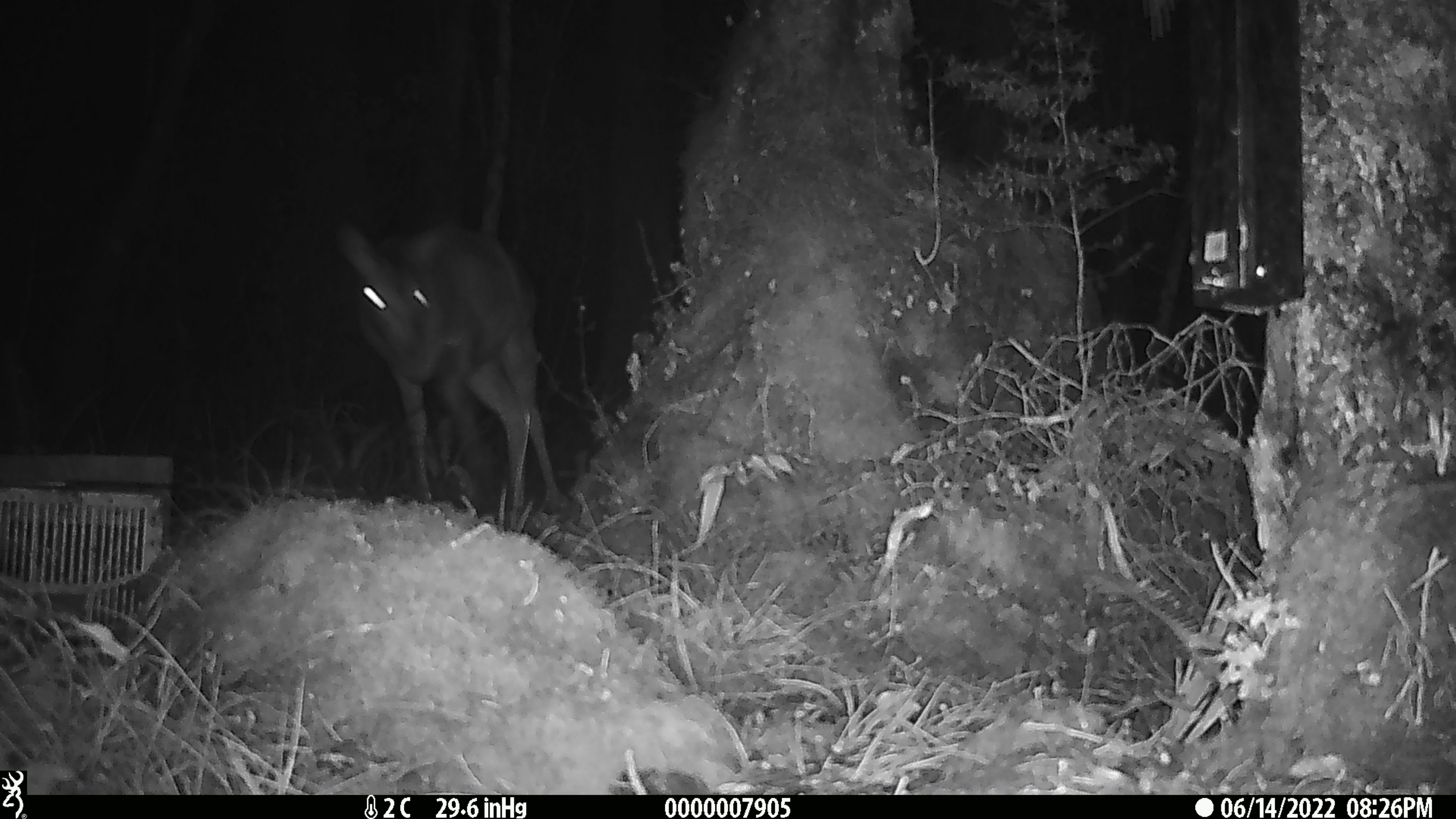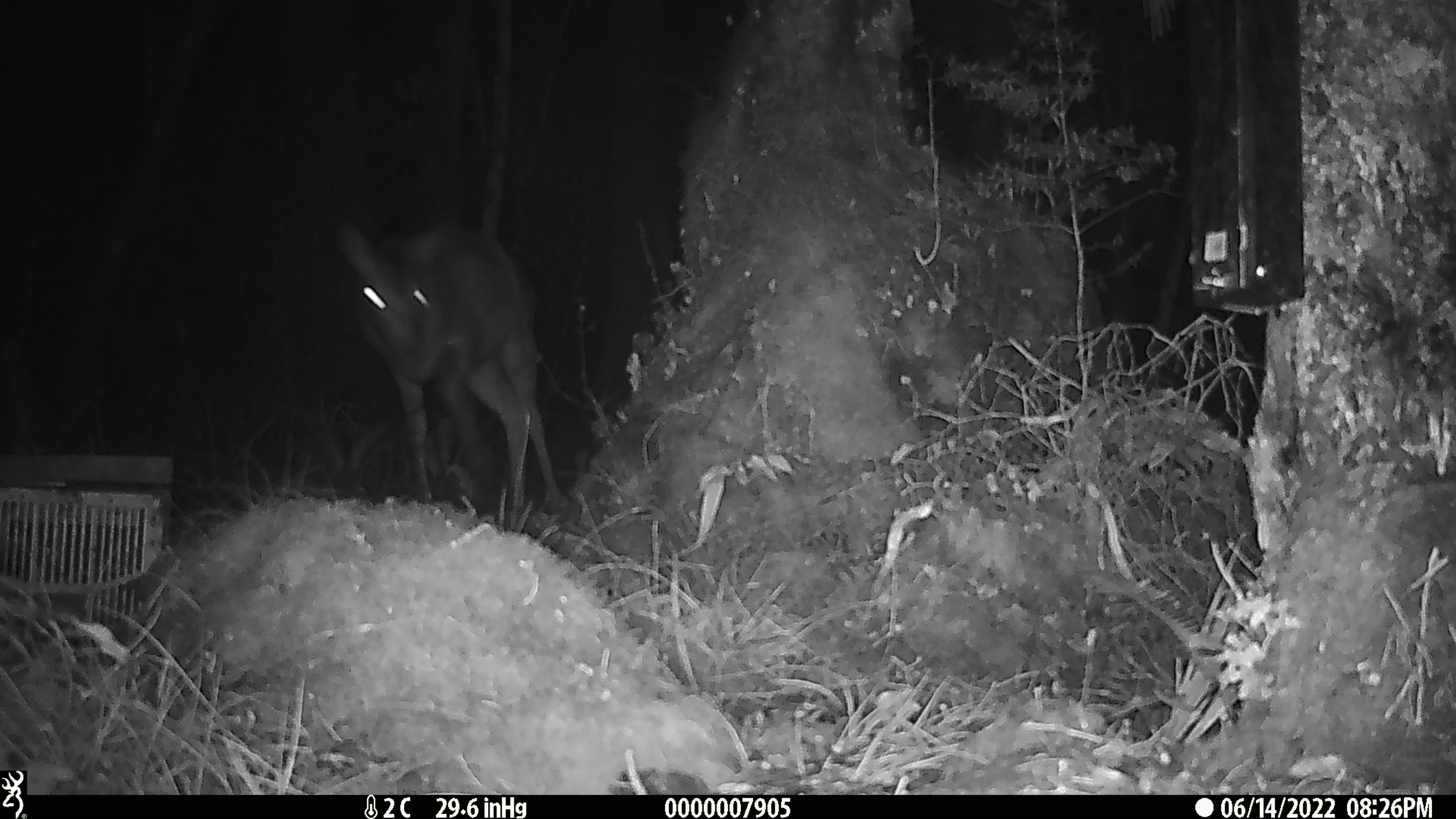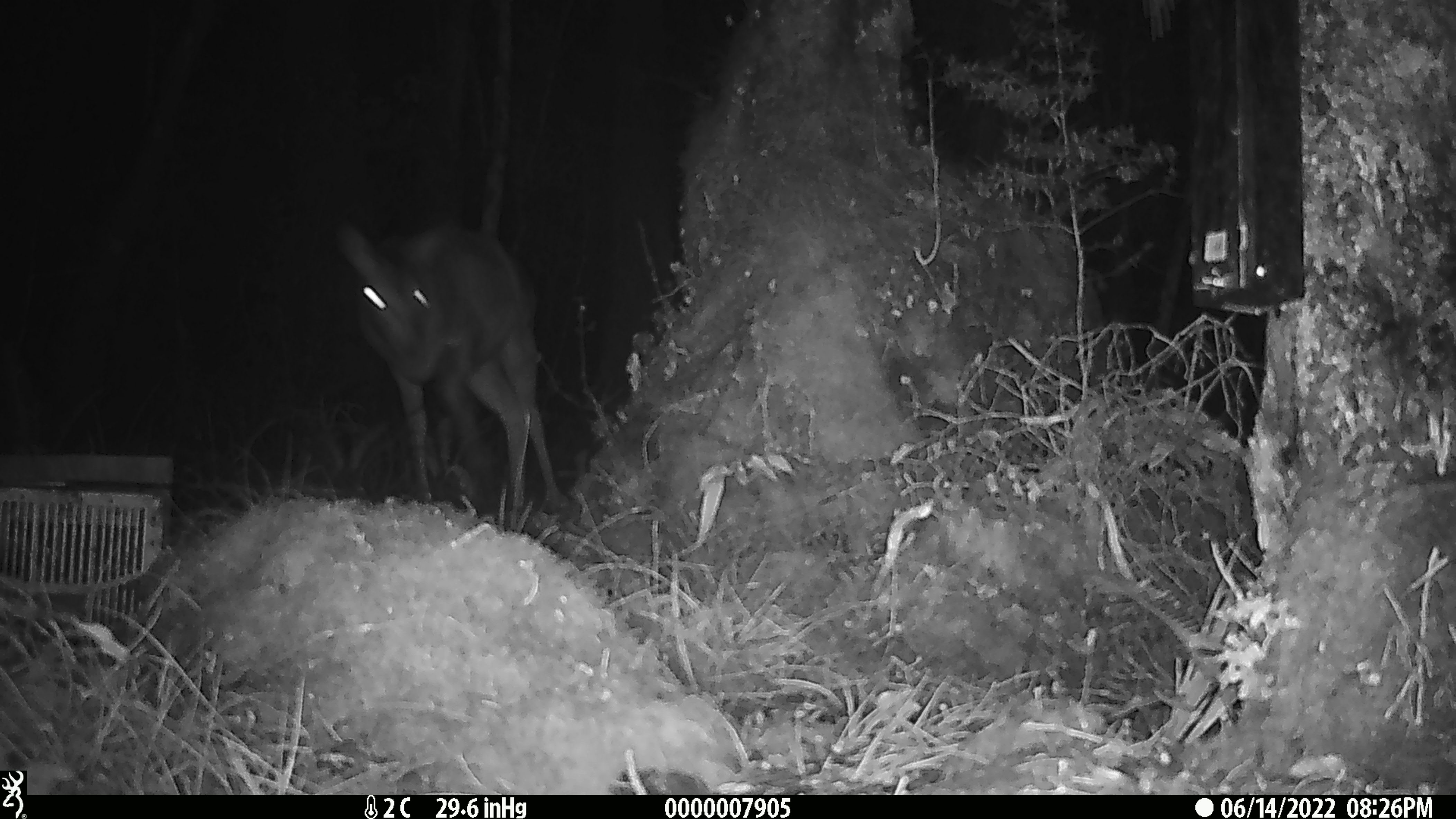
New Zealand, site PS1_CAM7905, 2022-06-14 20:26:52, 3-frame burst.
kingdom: Animalia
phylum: Chordata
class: Mammalia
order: Artiodactyla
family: Cervidae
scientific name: Cervidae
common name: deer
Deer (Cervidae).